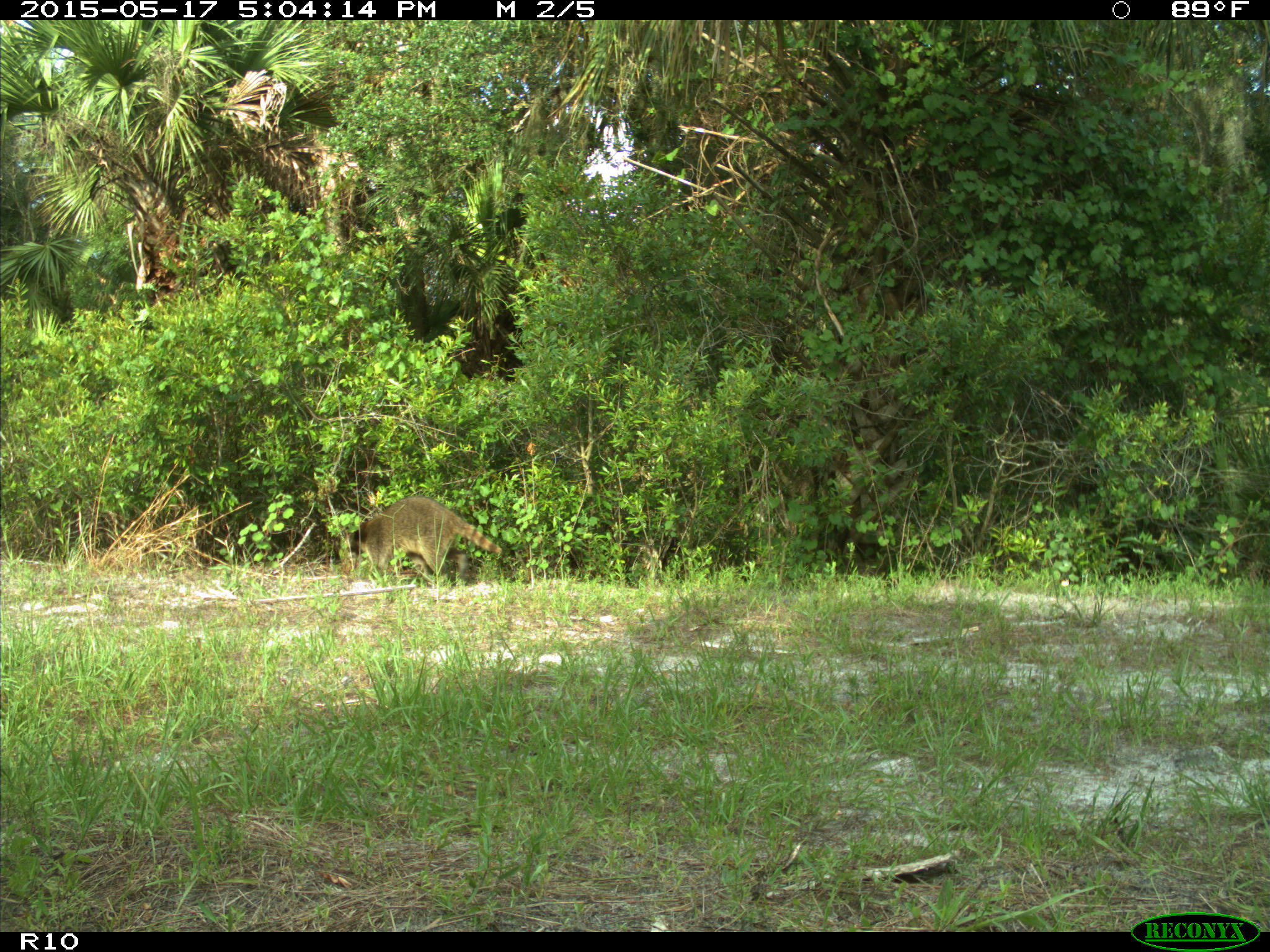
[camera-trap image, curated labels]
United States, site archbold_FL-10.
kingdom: Animalia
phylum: Chordata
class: Mammalia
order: Carnivora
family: Procyonidae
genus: Procyon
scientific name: Procyon lotor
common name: common raccoon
Procyon lotor (common raccoon).